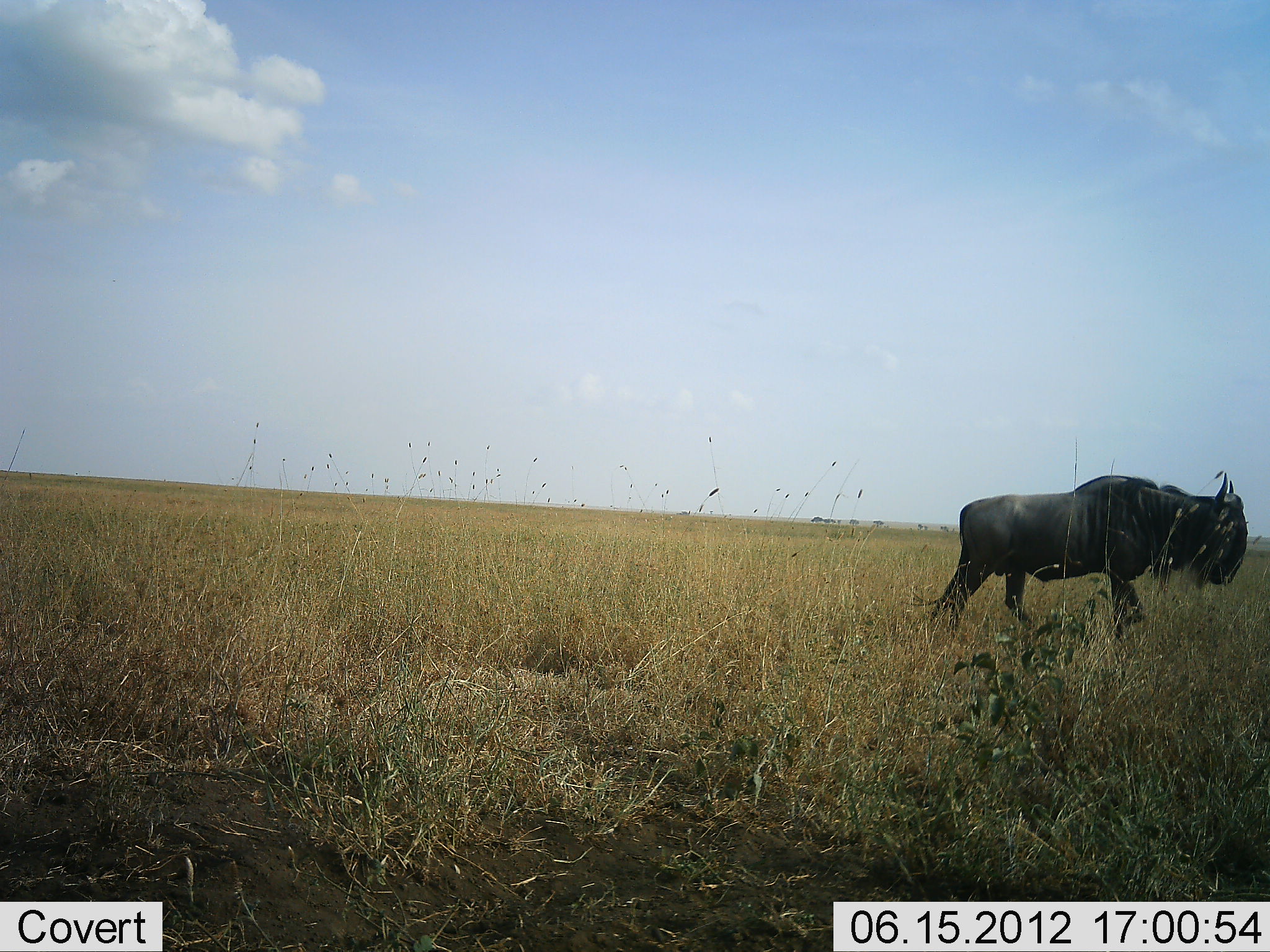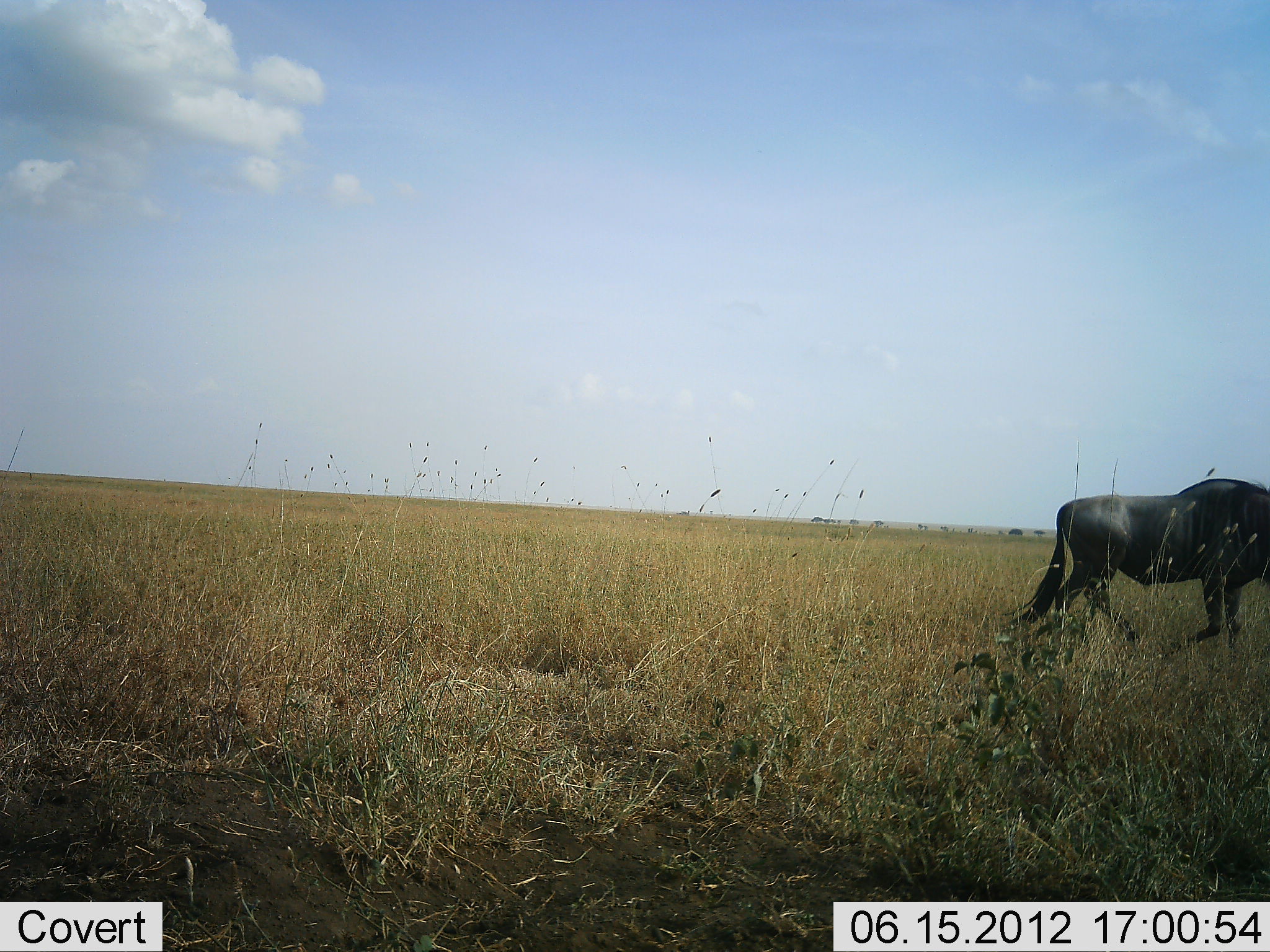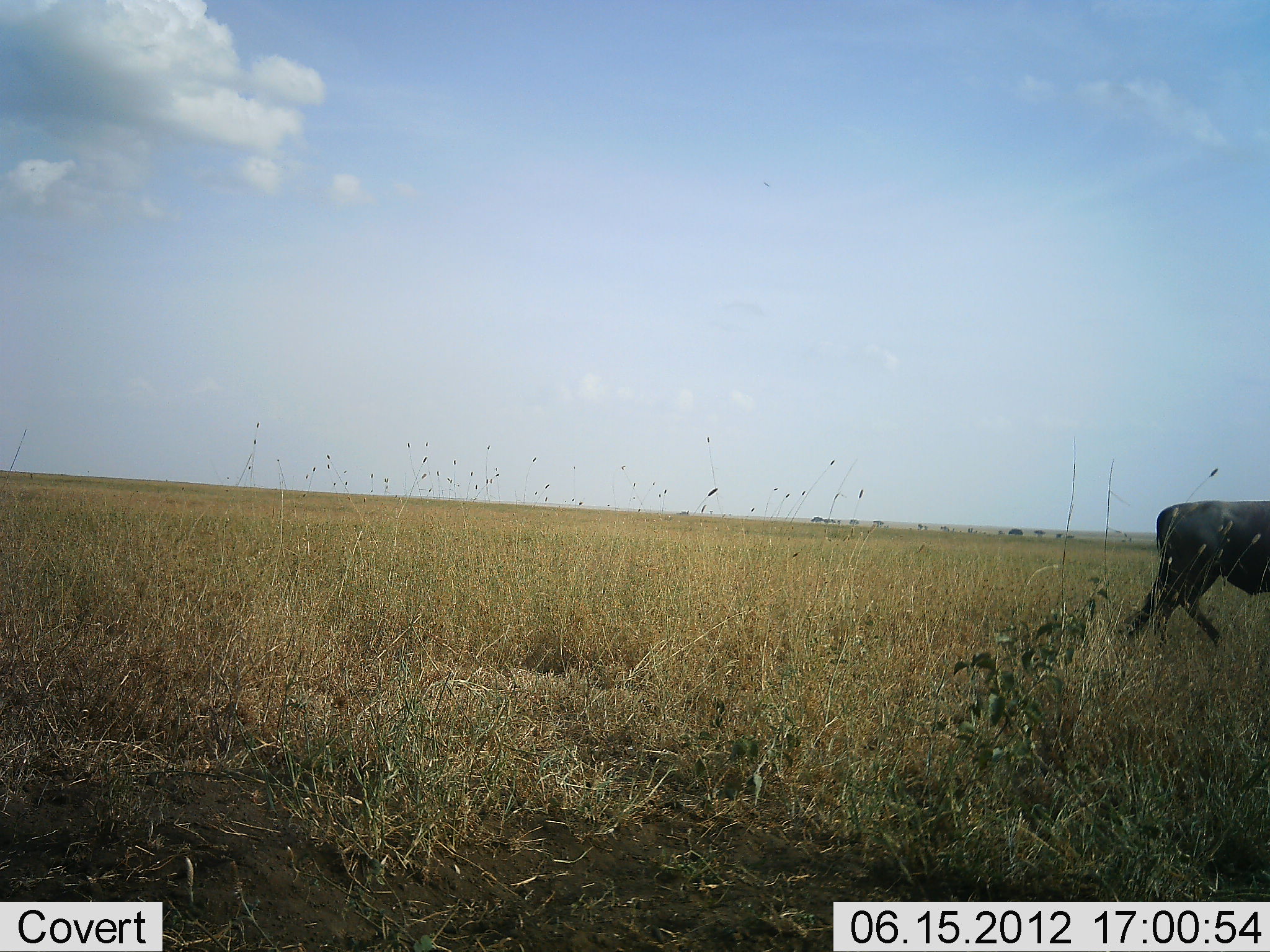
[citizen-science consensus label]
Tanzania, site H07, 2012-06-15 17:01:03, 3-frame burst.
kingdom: Animalia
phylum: Chordata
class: Mammalia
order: Artiodactyla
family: Bovidae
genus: Connochaetes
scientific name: Connochaetes taurinus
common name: blue wildebeest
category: wildebeest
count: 1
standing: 0%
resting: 0%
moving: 100%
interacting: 0%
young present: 0%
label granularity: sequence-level